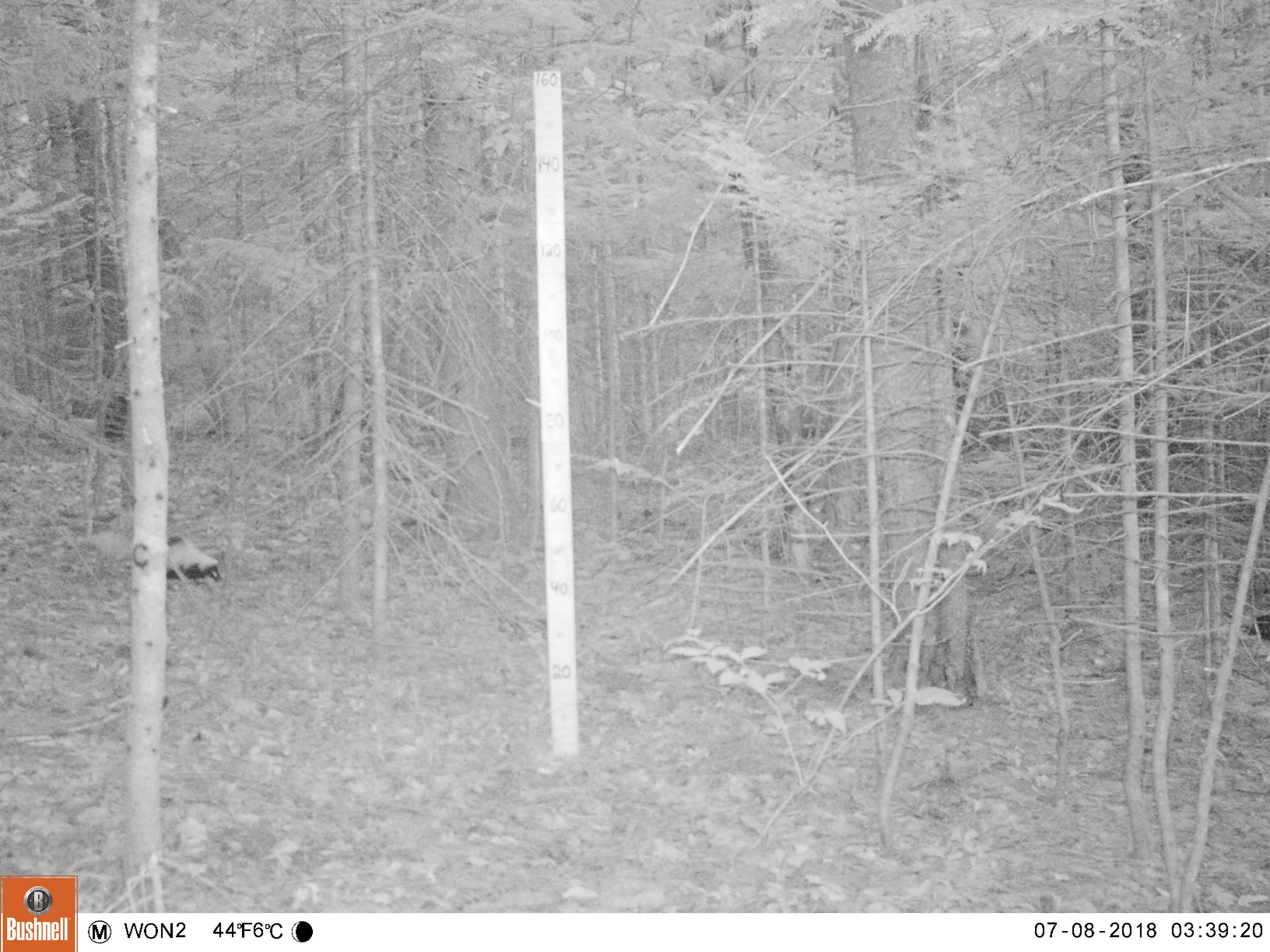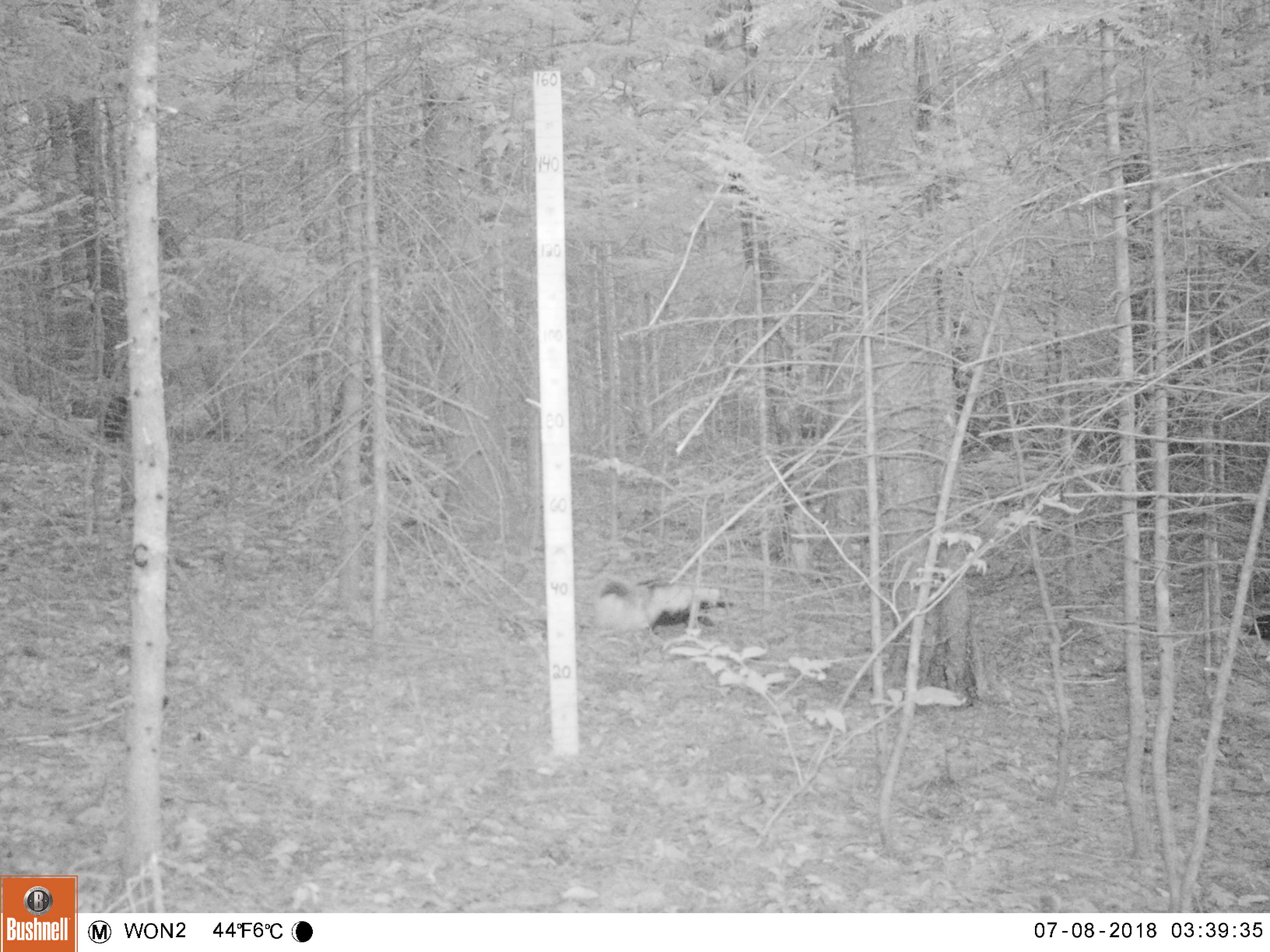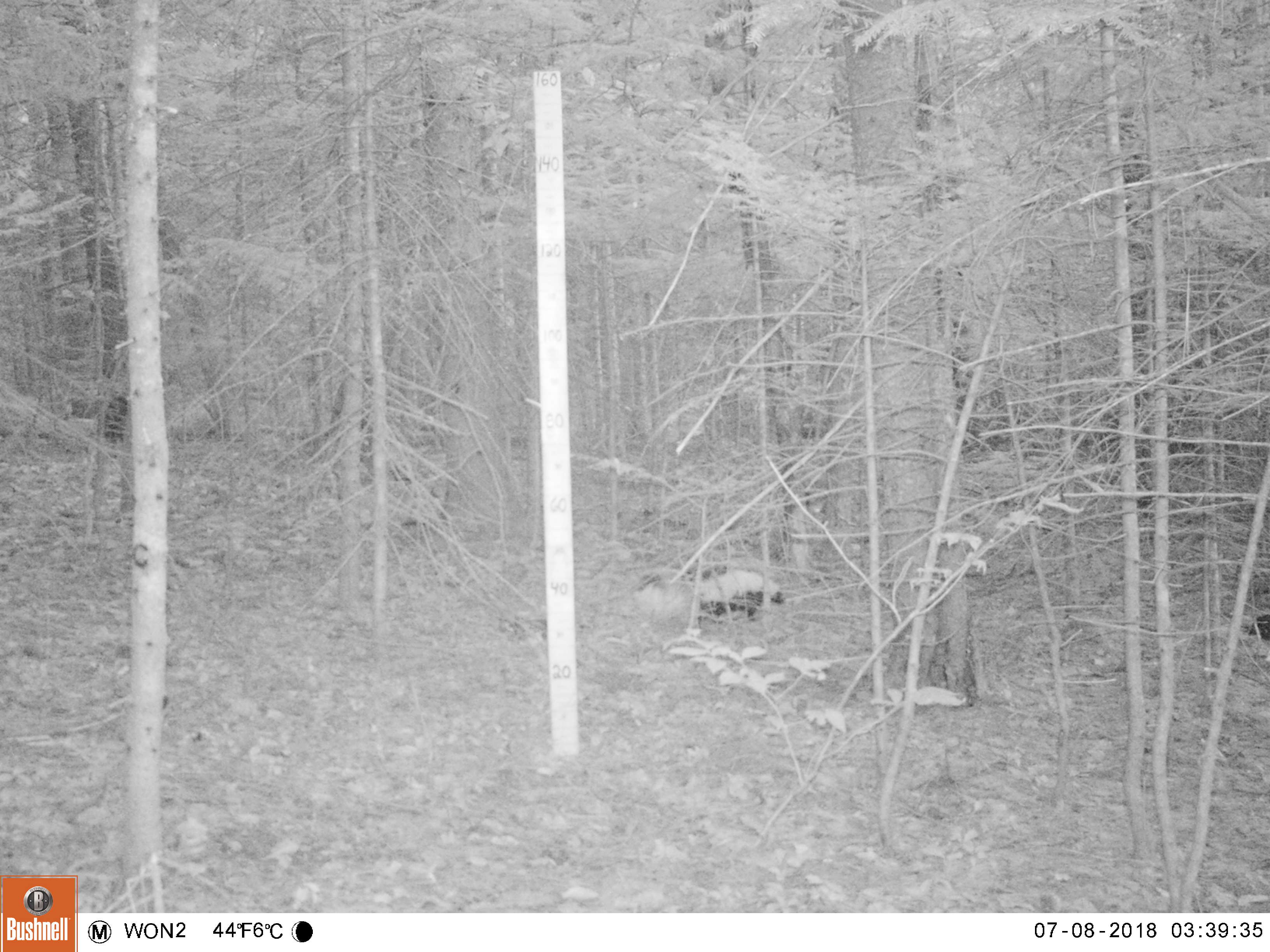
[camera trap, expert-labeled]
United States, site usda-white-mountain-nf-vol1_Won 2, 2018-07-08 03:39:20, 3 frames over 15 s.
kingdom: Animalia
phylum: Chordata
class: Mammalia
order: Carnivora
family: Mephitidae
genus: Mephitis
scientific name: Mephitis mephitis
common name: striped skunk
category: skunk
Skunk (striped skunk) (Mephitis mephitis).